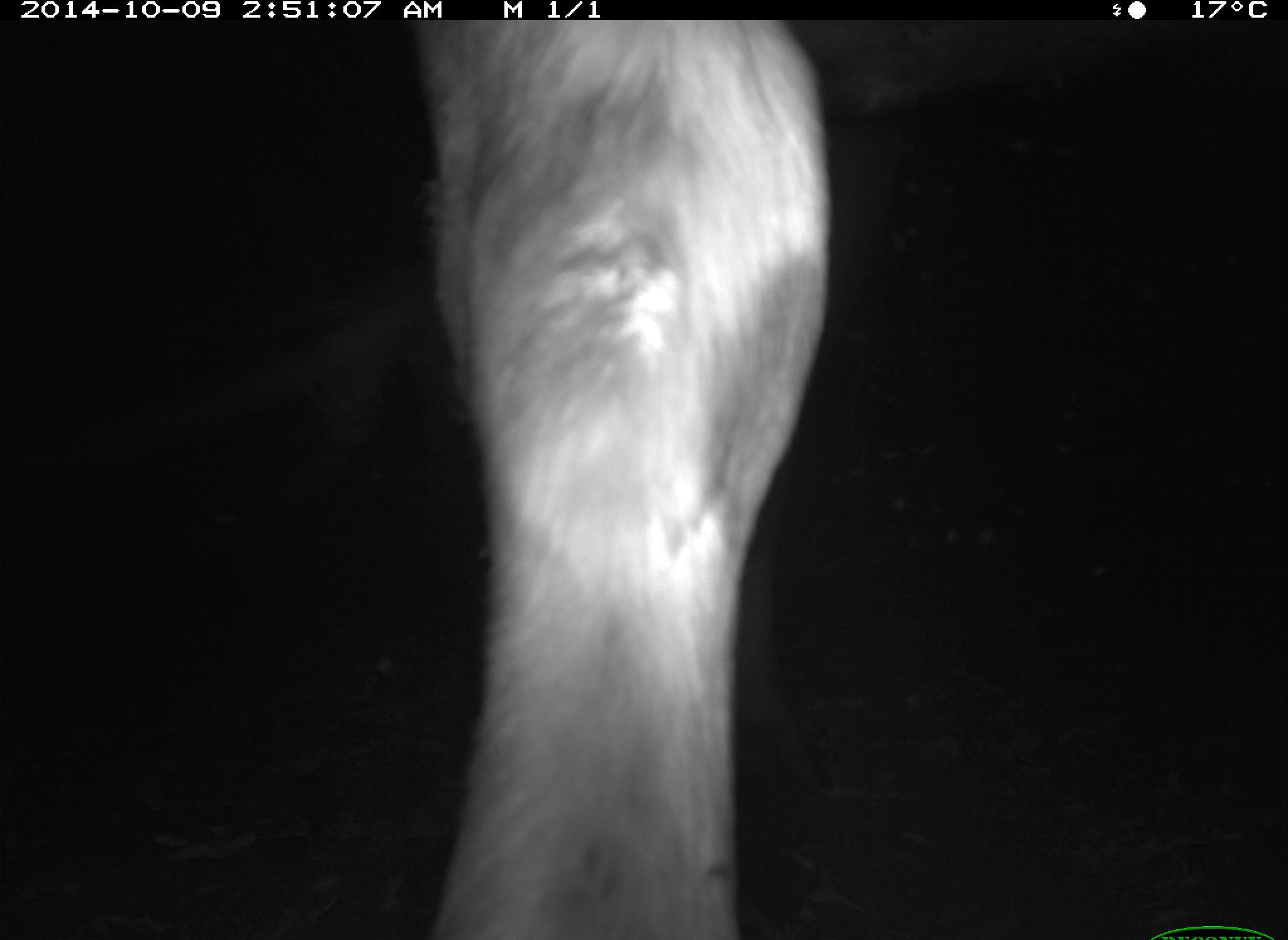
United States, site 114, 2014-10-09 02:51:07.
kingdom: Animalia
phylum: Chordata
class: Mammalia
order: Artiodactyla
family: Bovidae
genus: Bos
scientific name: Bos taurus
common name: cow